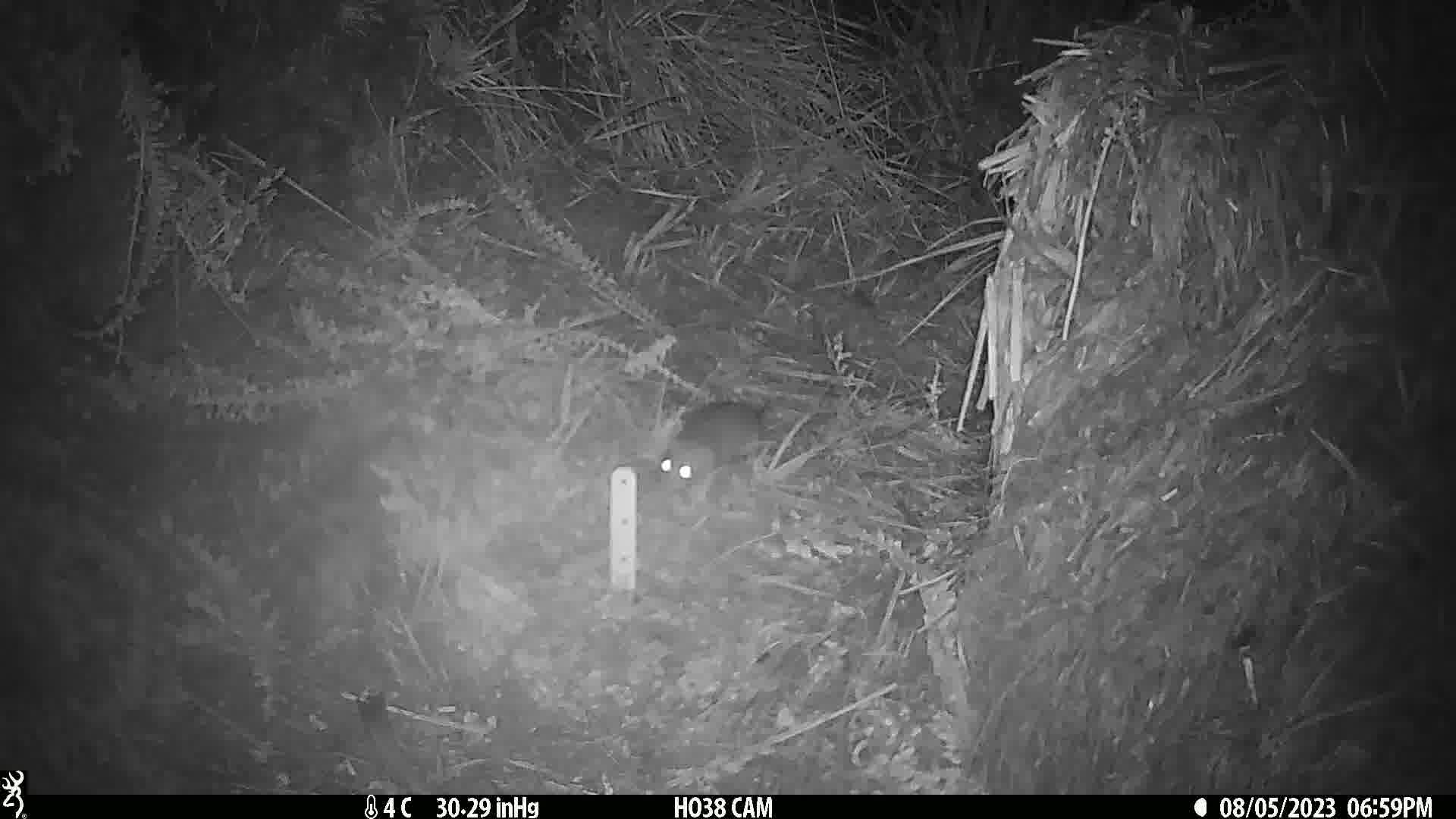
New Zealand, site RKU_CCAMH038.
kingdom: Animalia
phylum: Chordata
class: Mammalia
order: Rodentia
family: Muridae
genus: Rattus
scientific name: Rattus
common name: rat